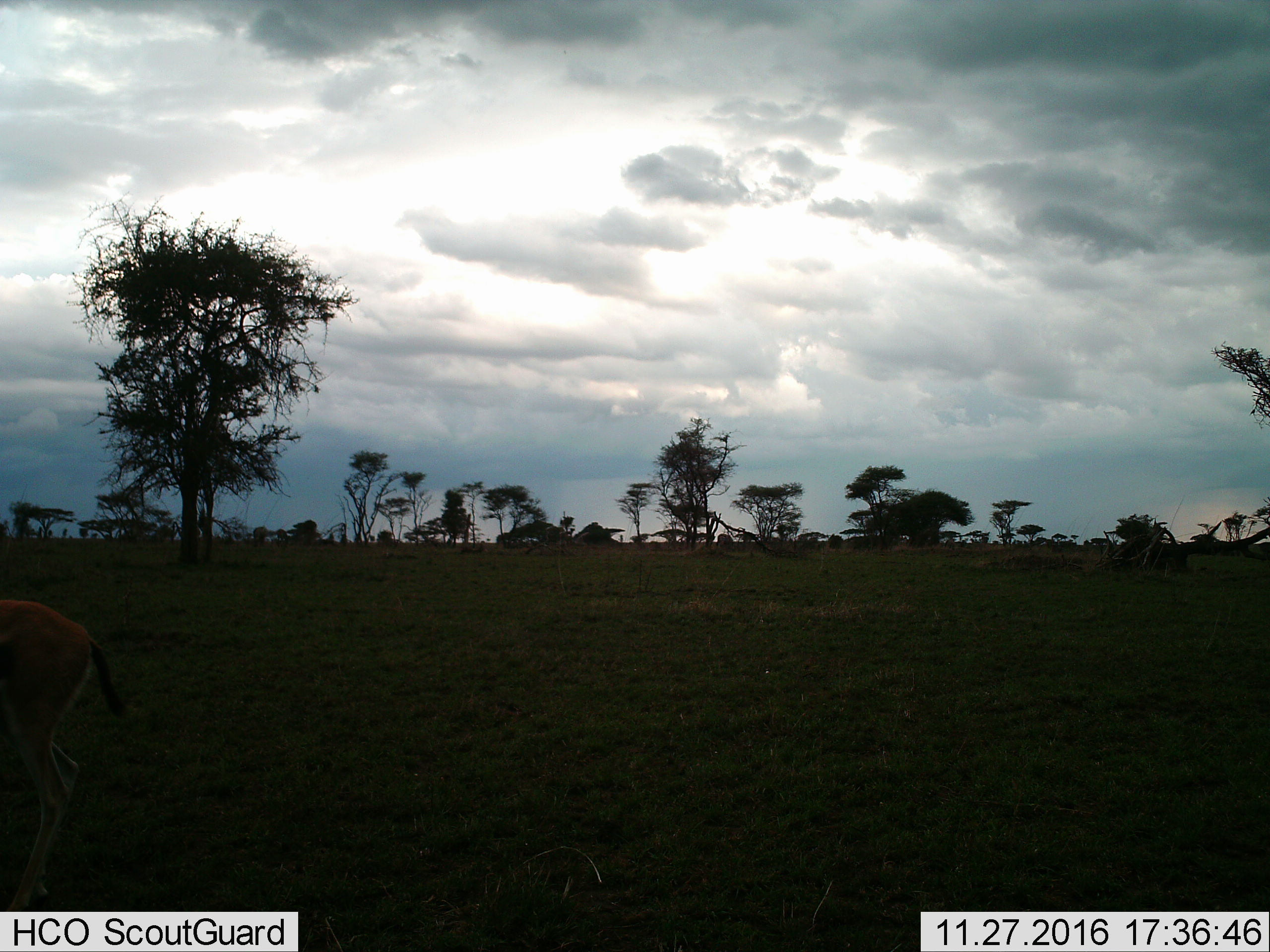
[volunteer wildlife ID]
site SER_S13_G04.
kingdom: Animalia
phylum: Chordata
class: Mammalia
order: Artiodactyla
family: Bovidae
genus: Eudorcas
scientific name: Eudorcas thomsonii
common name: thomson's gazelle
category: gazellethomsons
Gazellethomsons (thomson's gazelle) (Eudorcas thomsonii), count 1. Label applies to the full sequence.